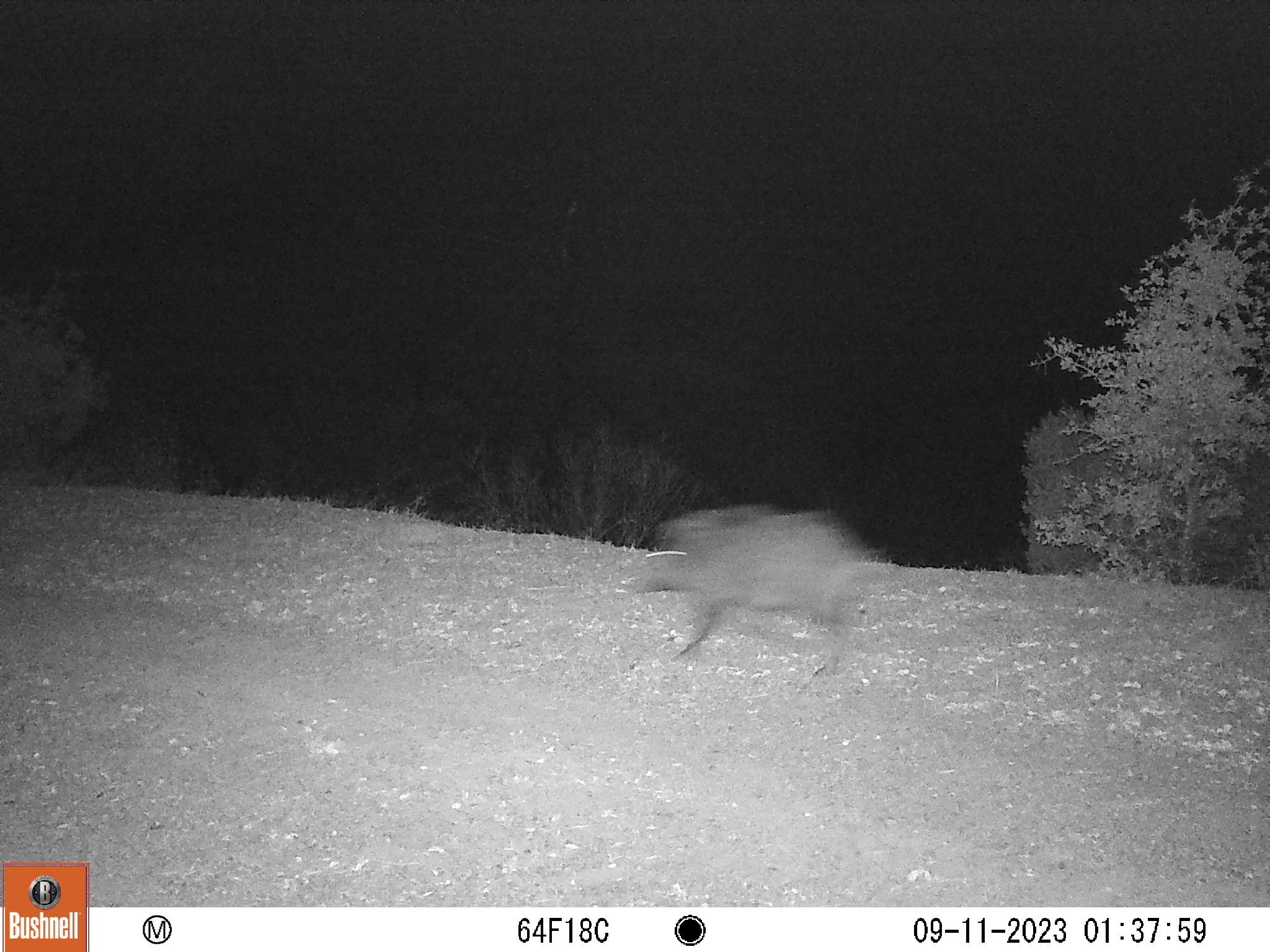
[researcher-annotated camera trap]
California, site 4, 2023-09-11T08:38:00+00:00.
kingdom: Animalia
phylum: Chordata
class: Mammalia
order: Artiodactyla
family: Suidae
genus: Sus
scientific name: Sus scrofa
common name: wild boar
Wild boar (Sus scrofa).